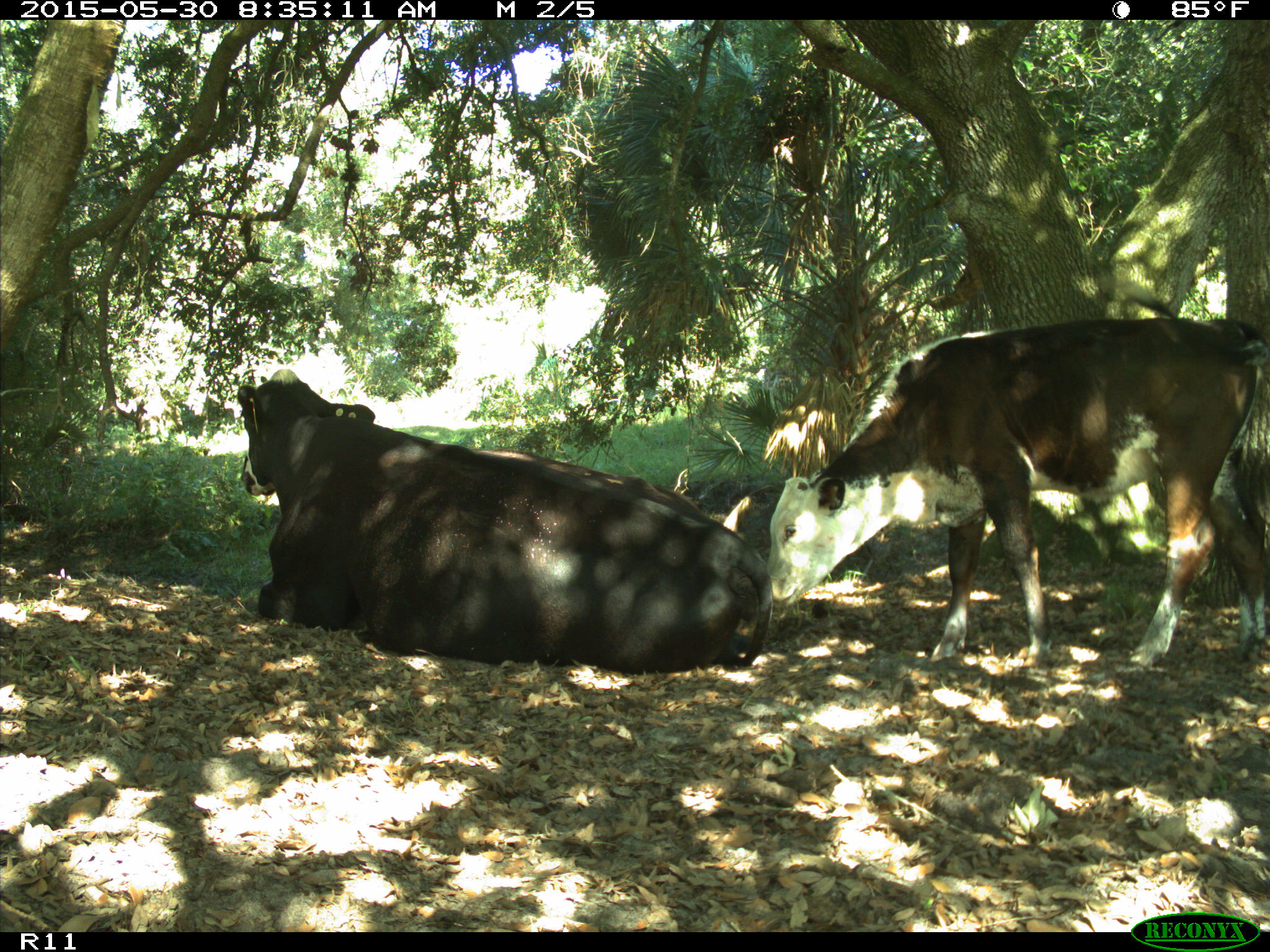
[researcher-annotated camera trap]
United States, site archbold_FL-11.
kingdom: Animalia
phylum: Chordata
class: Mammalia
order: Artiodactyla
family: Bovidae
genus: Bos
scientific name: Bos taurus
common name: domestic cow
Bos taurus (domestic cow).